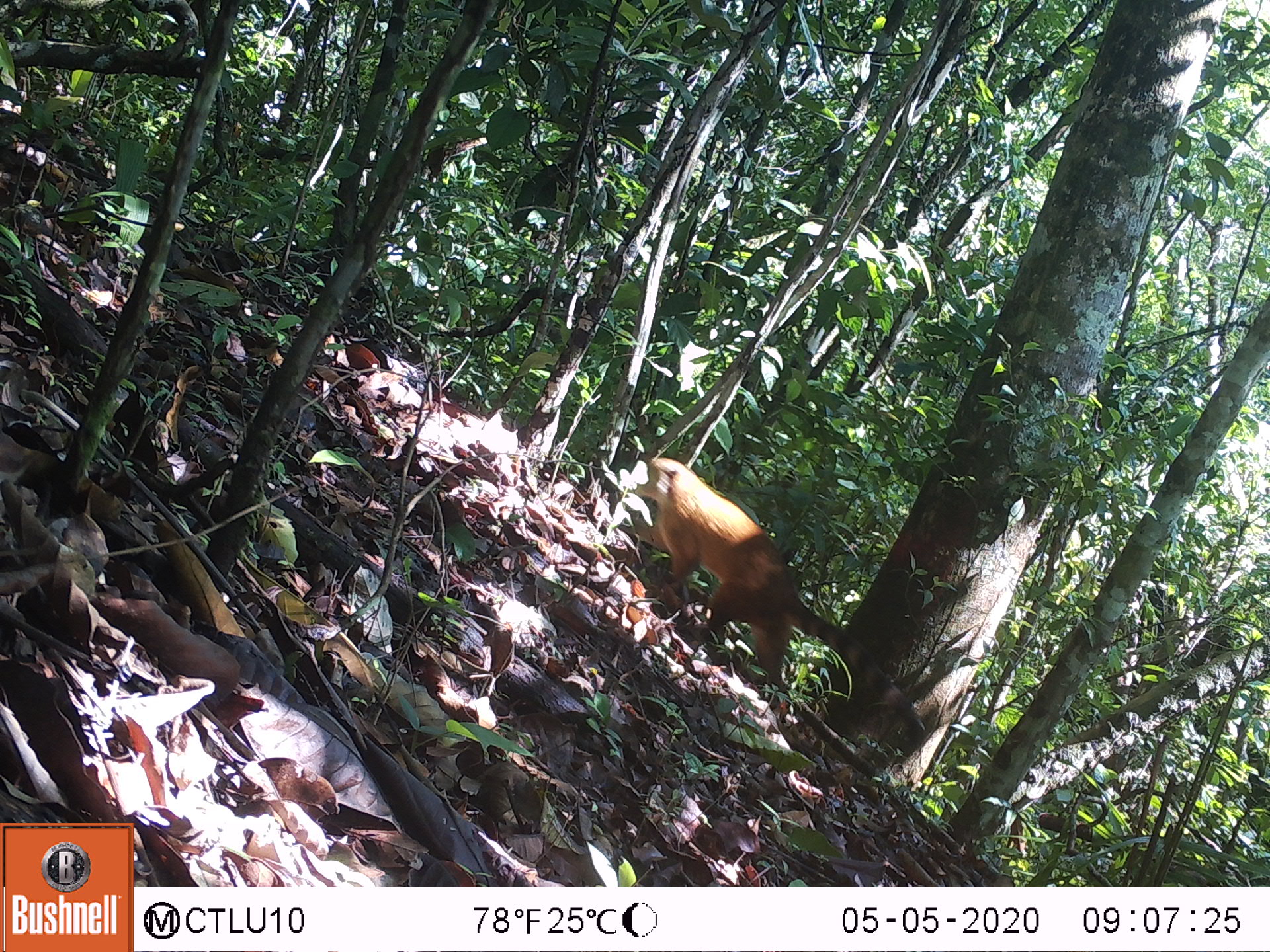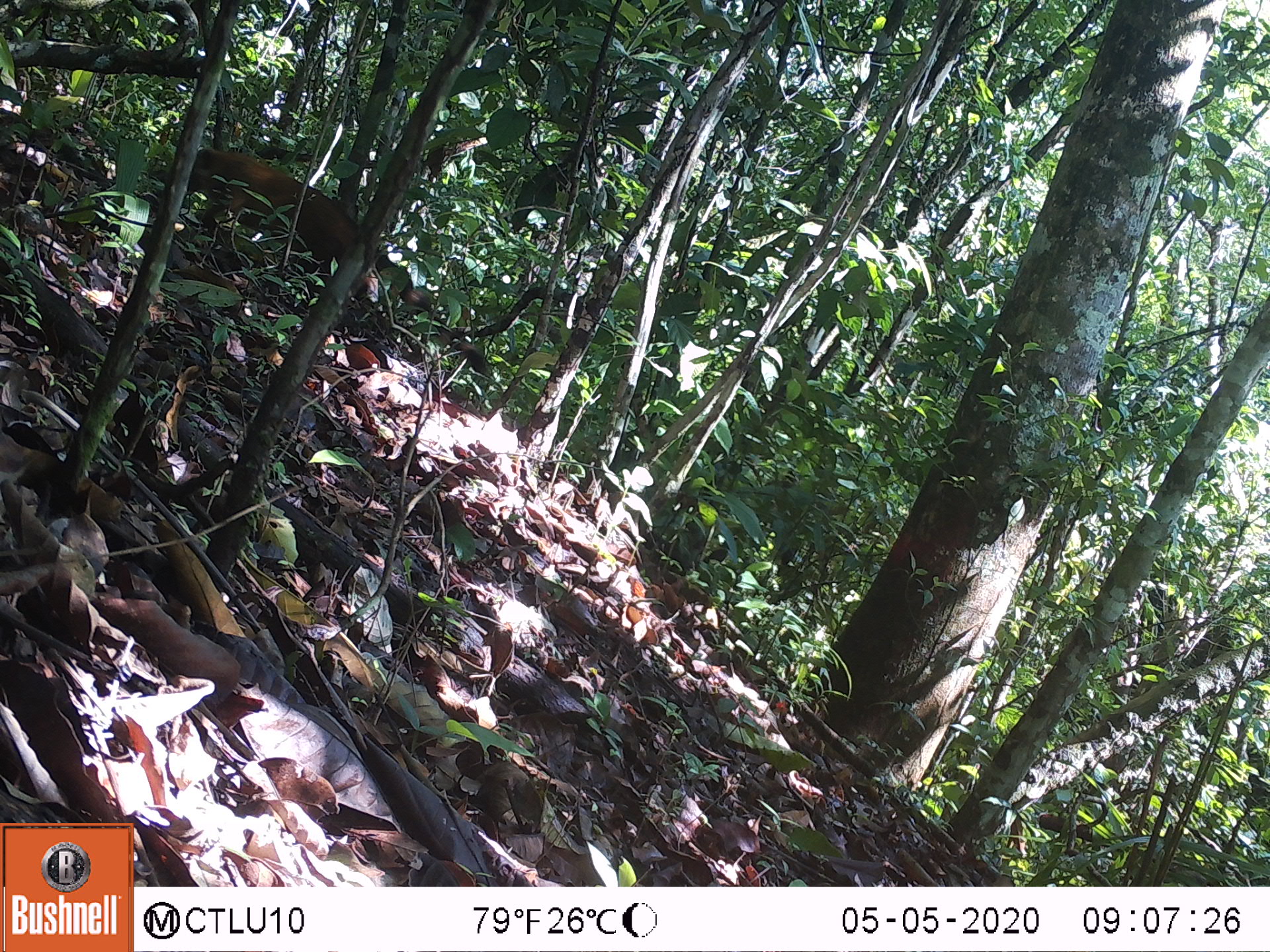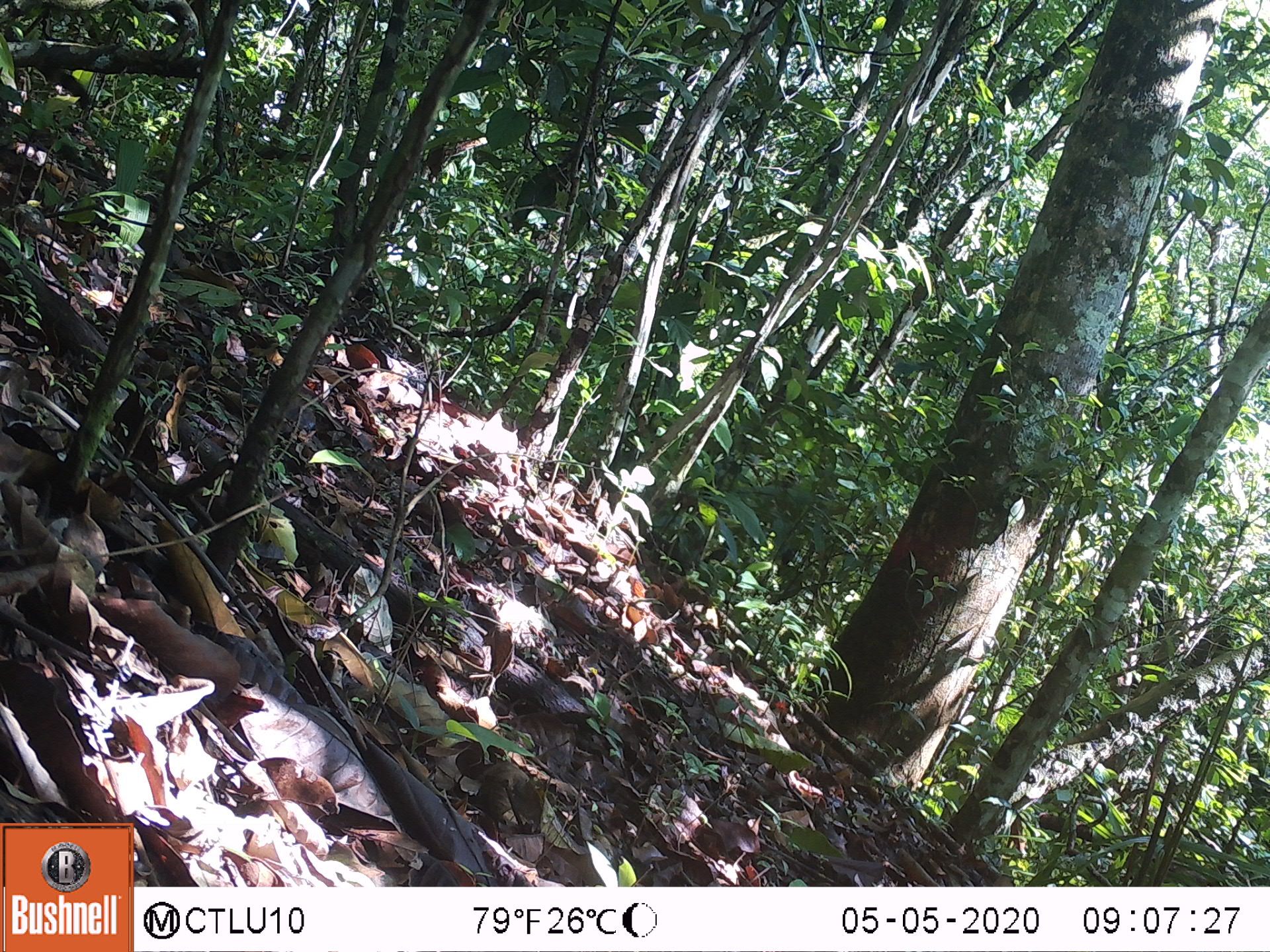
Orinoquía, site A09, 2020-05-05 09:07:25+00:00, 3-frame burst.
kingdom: Animalia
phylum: Chordata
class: Mammalia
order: Carnivora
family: Procyonidae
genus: Nasua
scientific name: Nasua nasua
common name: south american coati